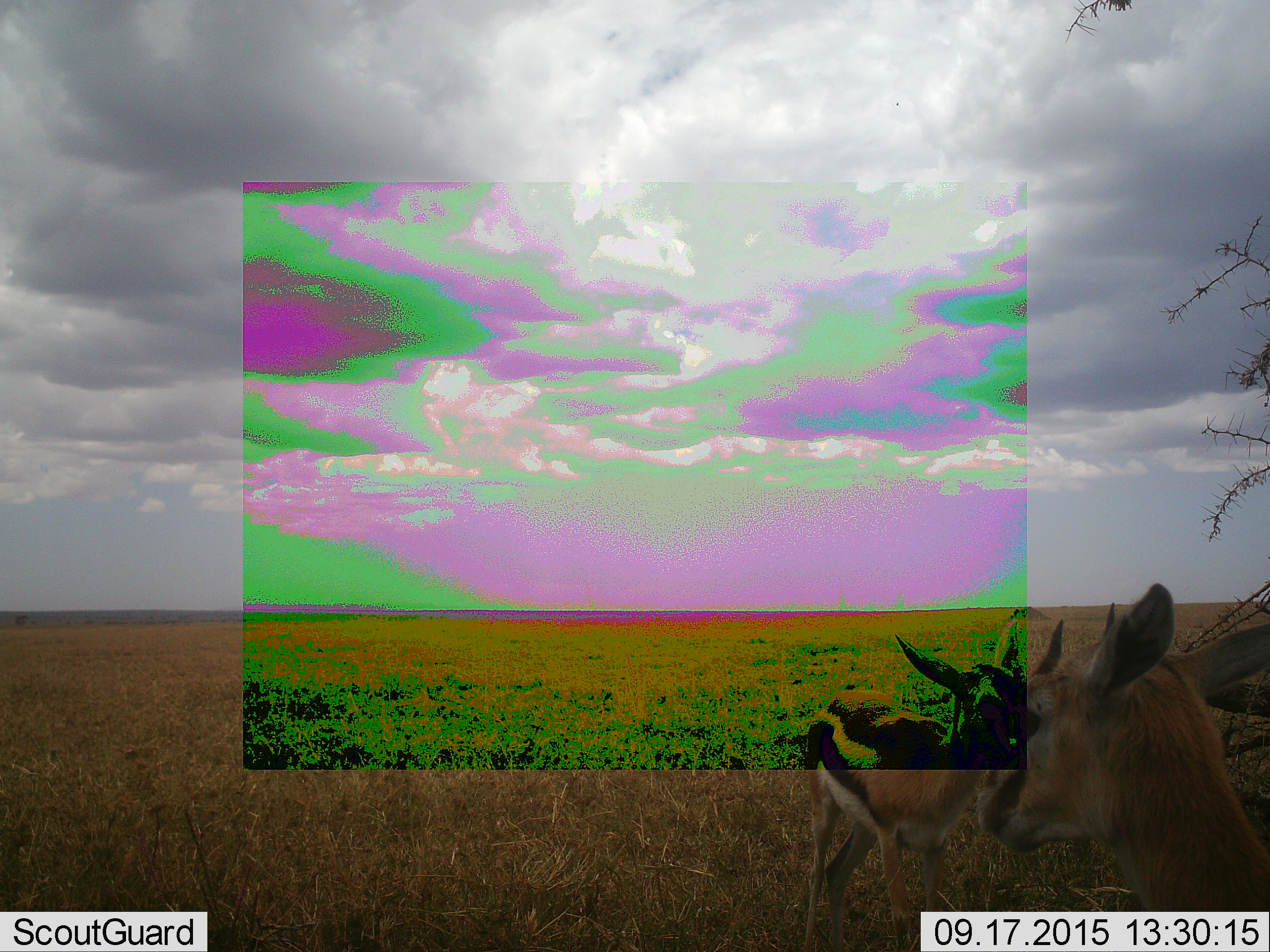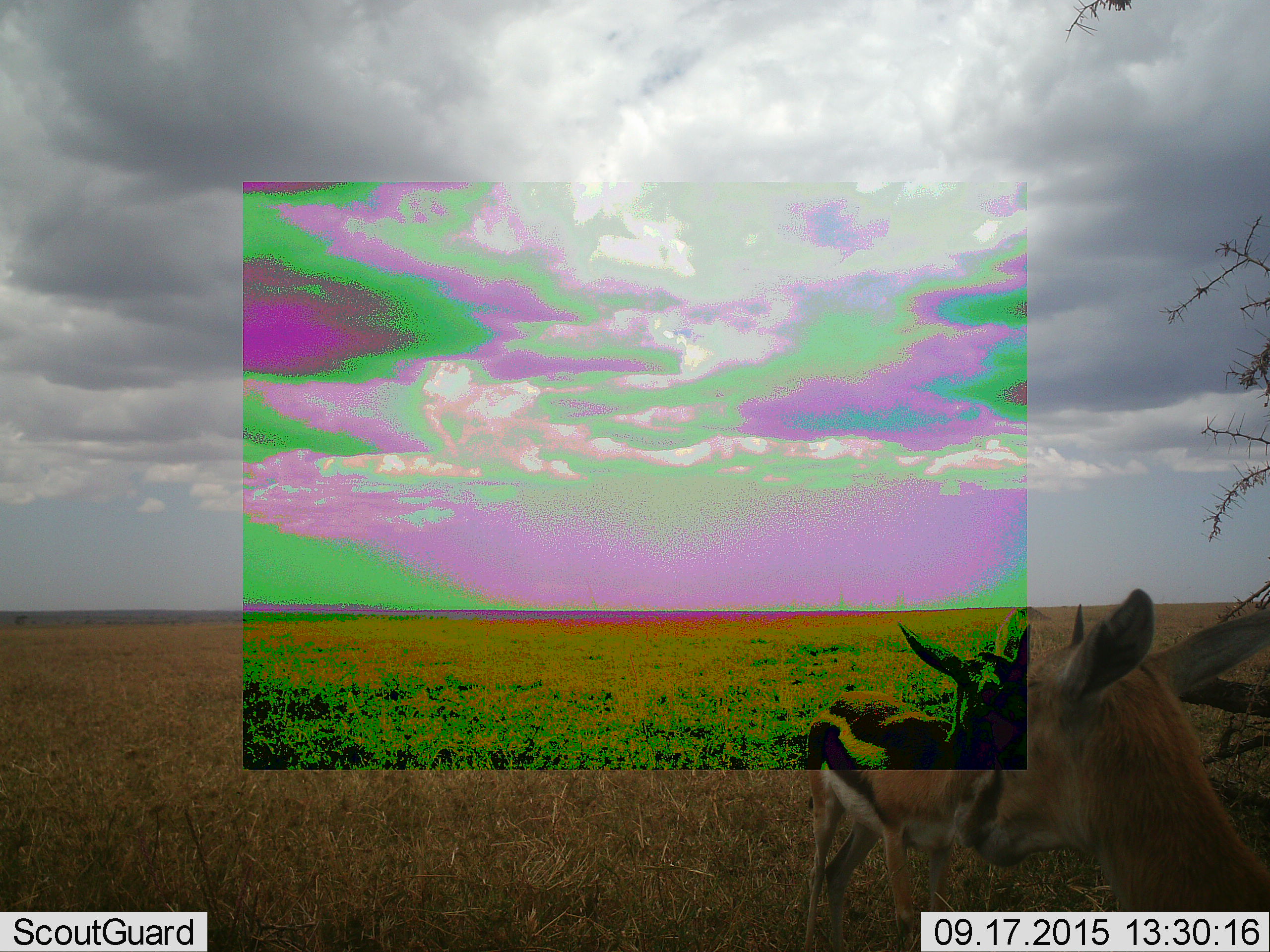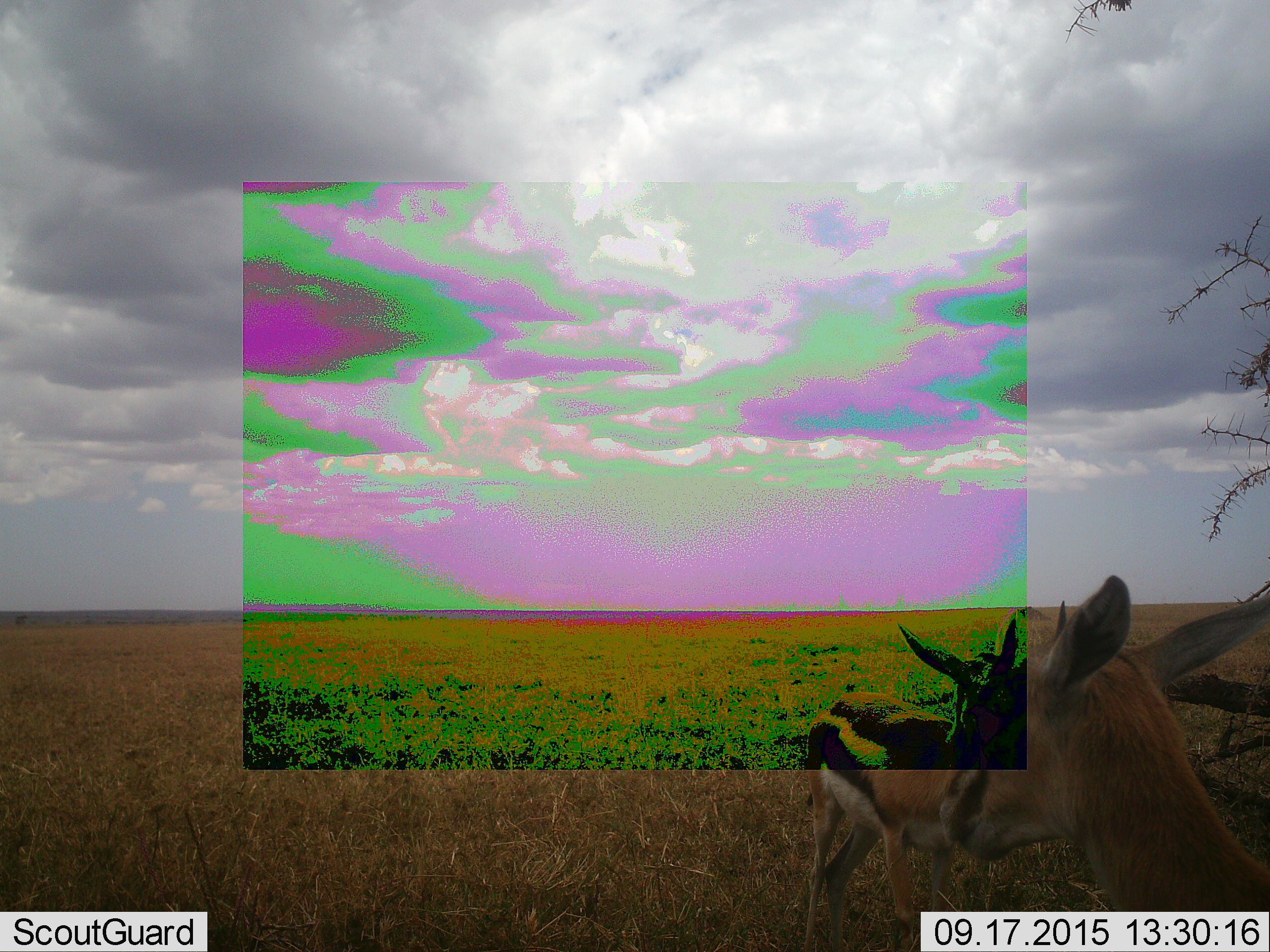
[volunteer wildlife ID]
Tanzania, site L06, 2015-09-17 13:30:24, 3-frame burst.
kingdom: Animalia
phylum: Chordata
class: Mammalia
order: Artiodactyla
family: Bovidae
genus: Eudorcas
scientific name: Eudorcas thomsonii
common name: thomson's gazelle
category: gazellethomsons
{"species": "gazellethomsons (thomson's gazelle) (Eudorcas thomsonii)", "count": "2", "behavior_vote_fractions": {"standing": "78%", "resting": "0%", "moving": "11%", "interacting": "22%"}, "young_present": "0%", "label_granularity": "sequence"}